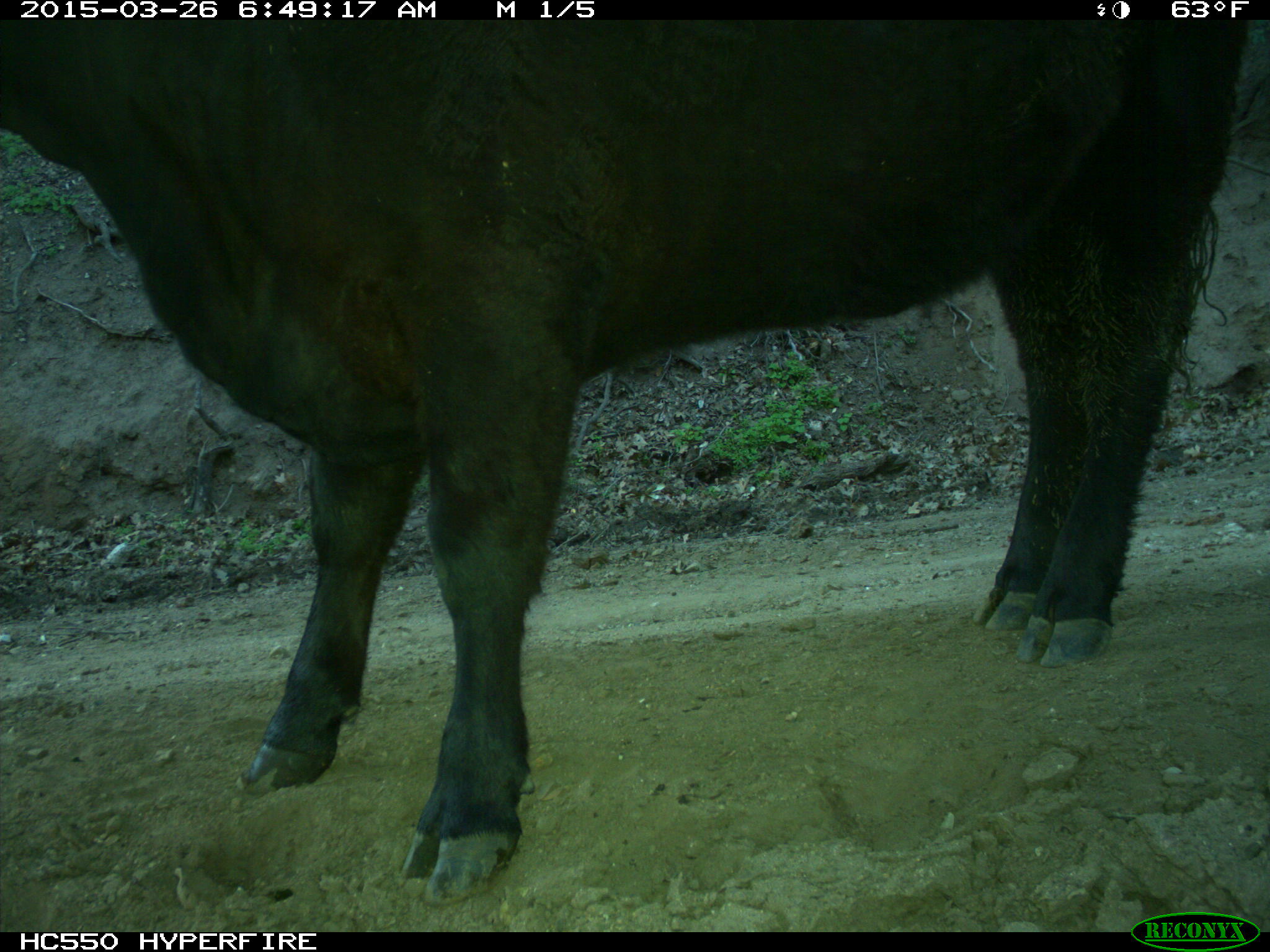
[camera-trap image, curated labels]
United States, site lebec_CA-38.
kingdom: Animalia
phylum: Chordata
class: Mammalia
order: Artiodactyla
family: Bovidae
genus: Bos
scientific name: Bos taurus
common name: domestic cow